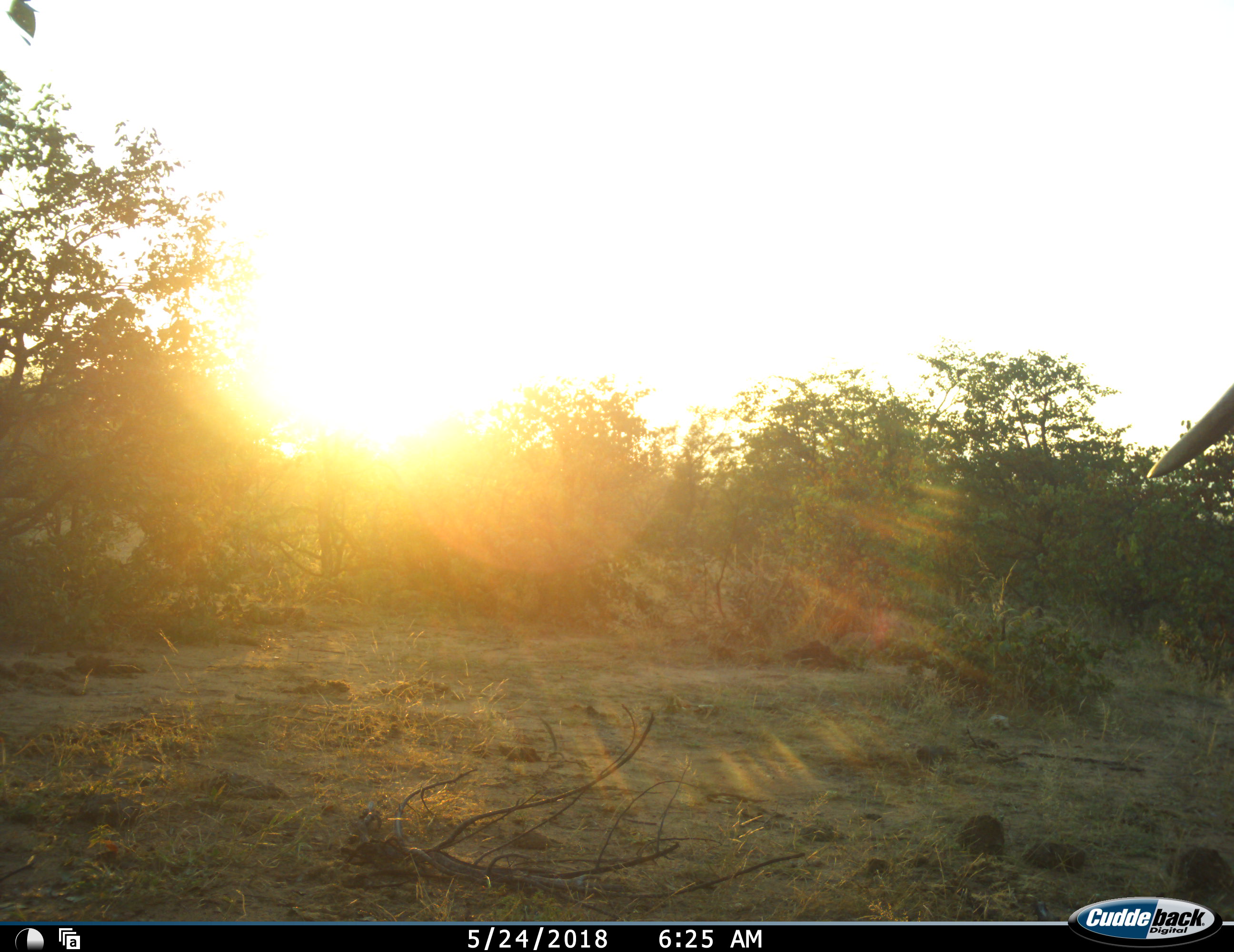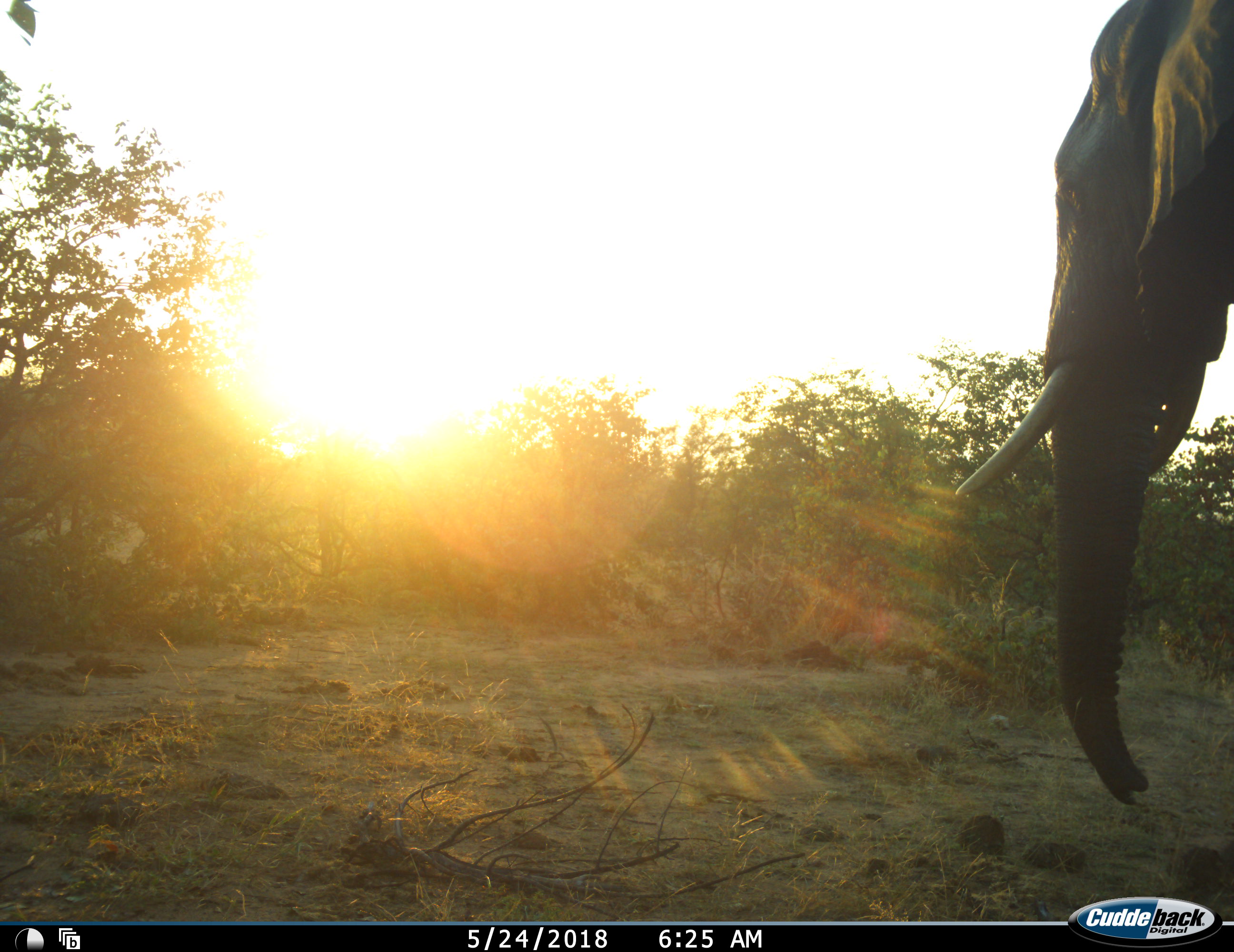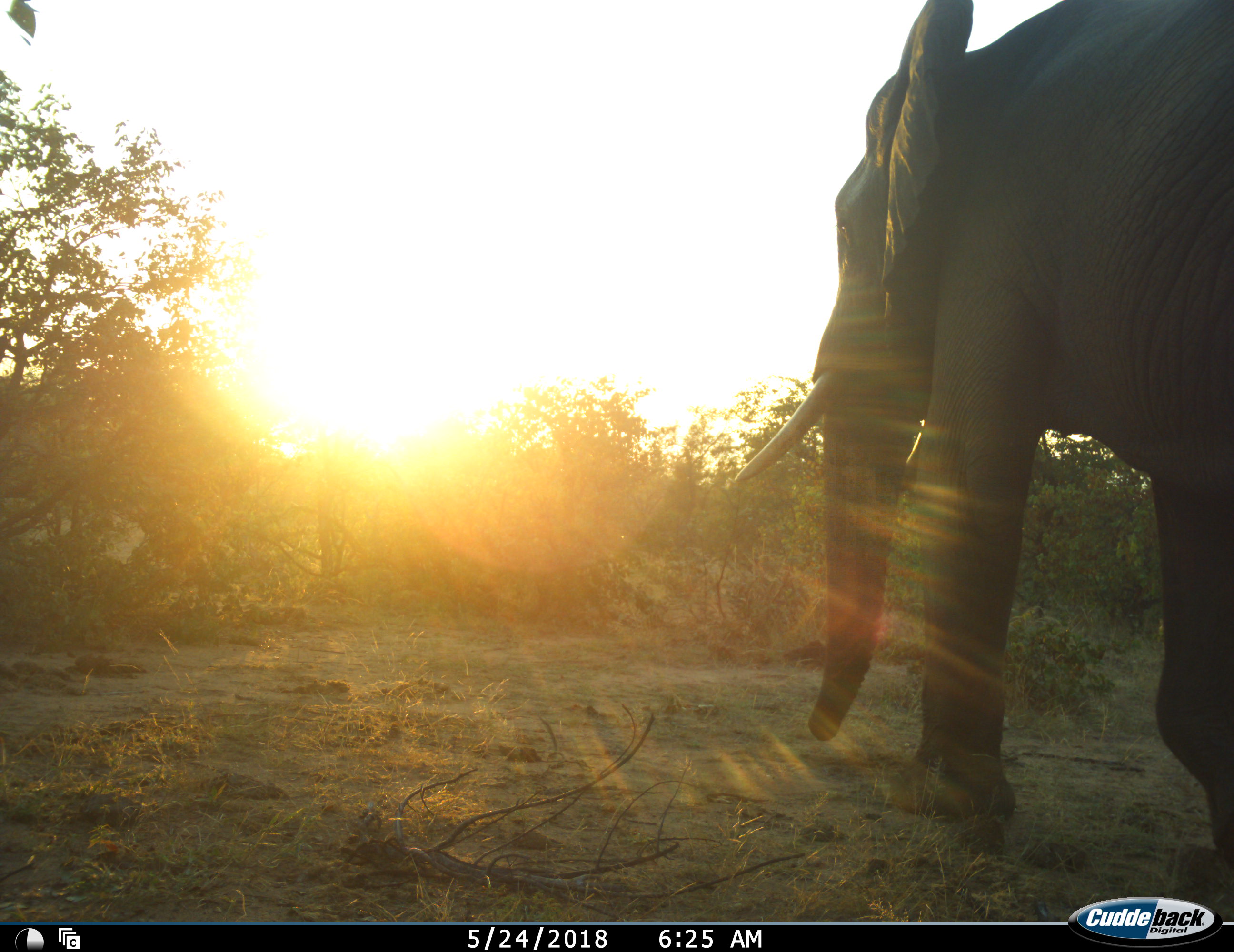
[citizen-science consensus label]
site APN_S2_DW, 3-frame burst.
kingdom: Animalia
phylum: Chordata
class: Mammalia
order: Proboscidea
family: Elephantidae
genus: Loxodonta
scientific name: Loxodonta africana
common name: african bush elephant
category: elephant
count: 1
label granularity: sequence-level